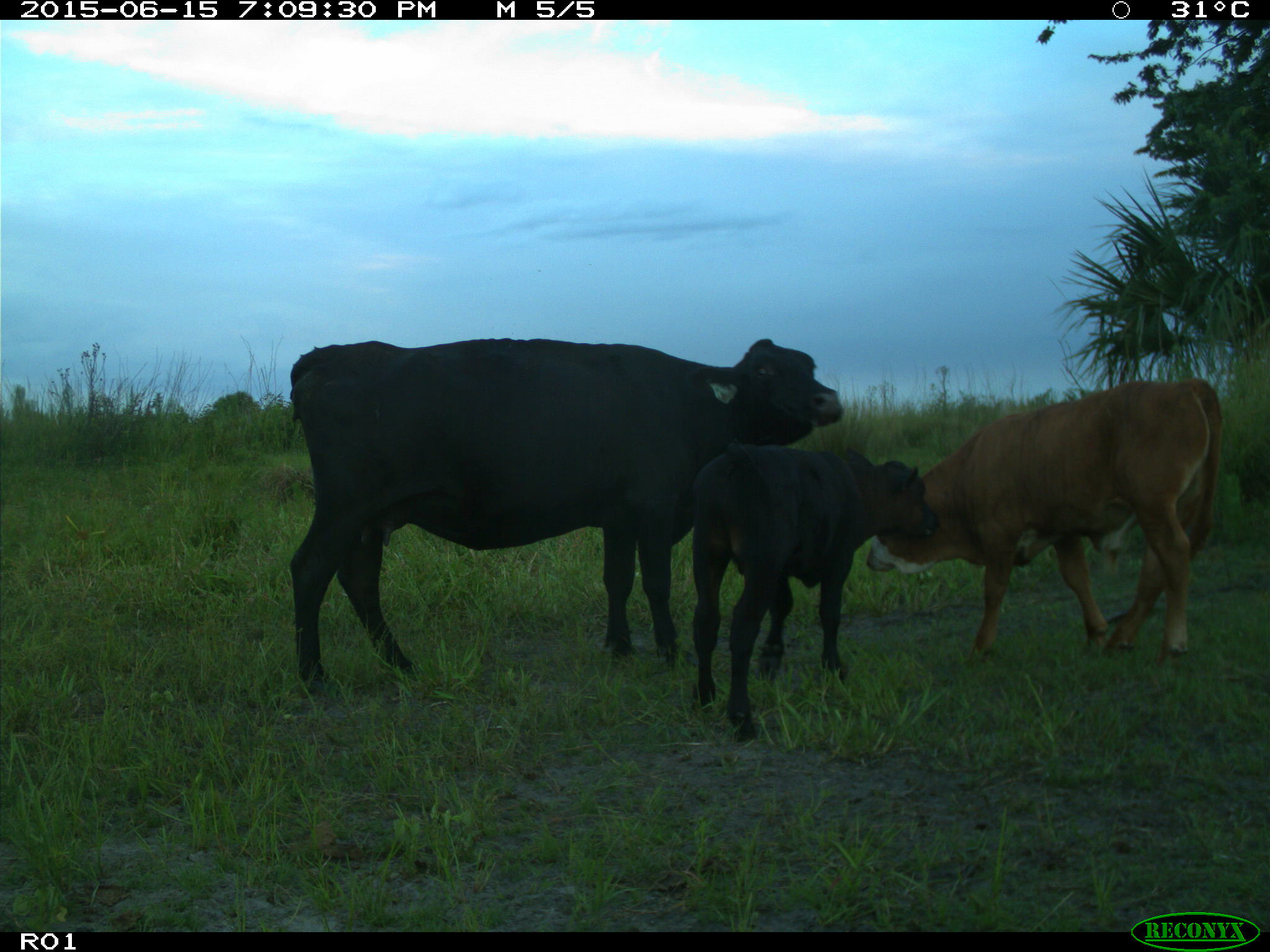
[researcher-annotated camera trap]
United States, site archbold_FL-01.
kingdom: Animalia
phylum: Chordata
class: Mammalia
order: Artiodactyla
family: Bovidae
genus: Bos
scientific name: Bos taurus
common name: domestic cow